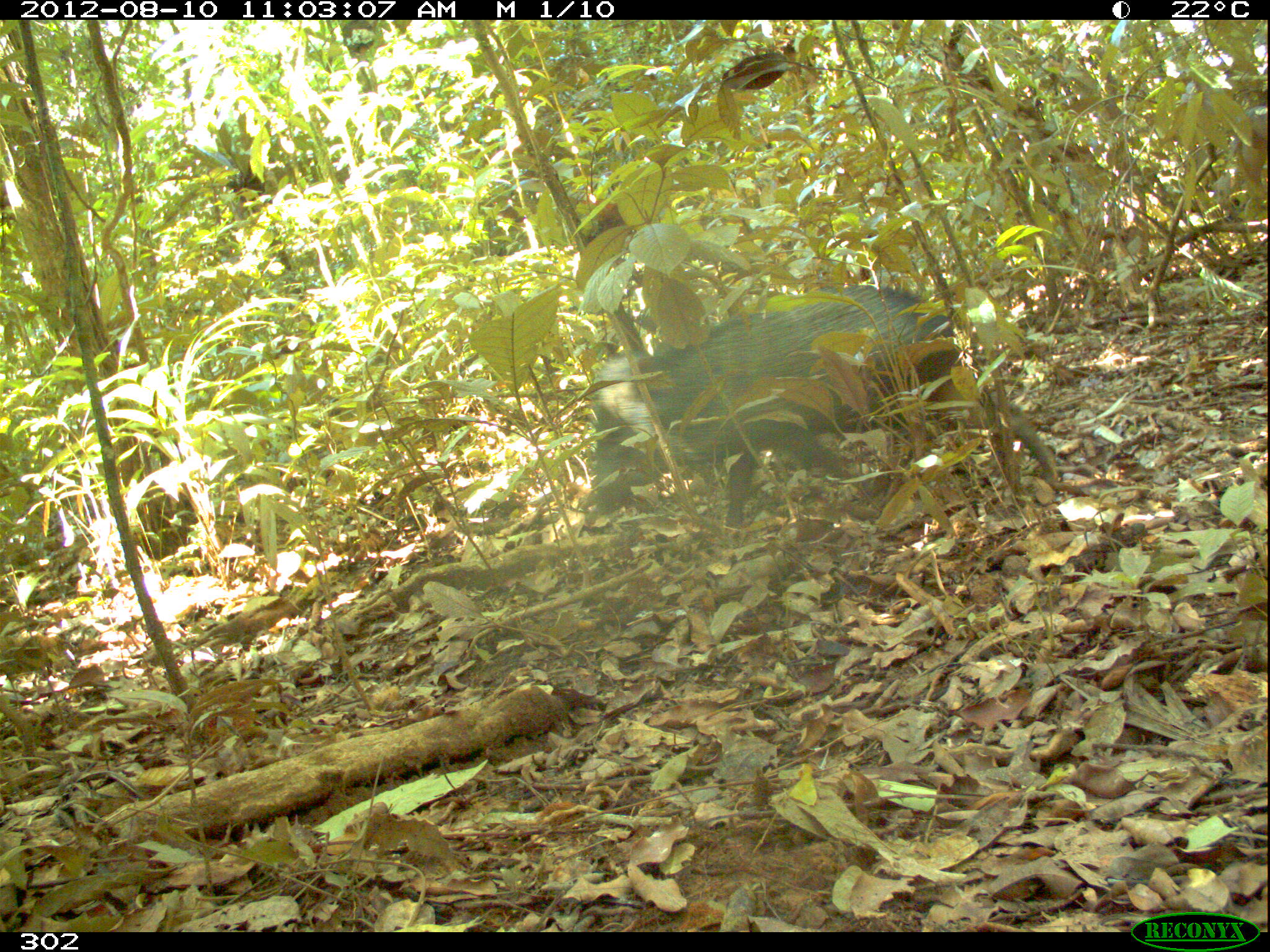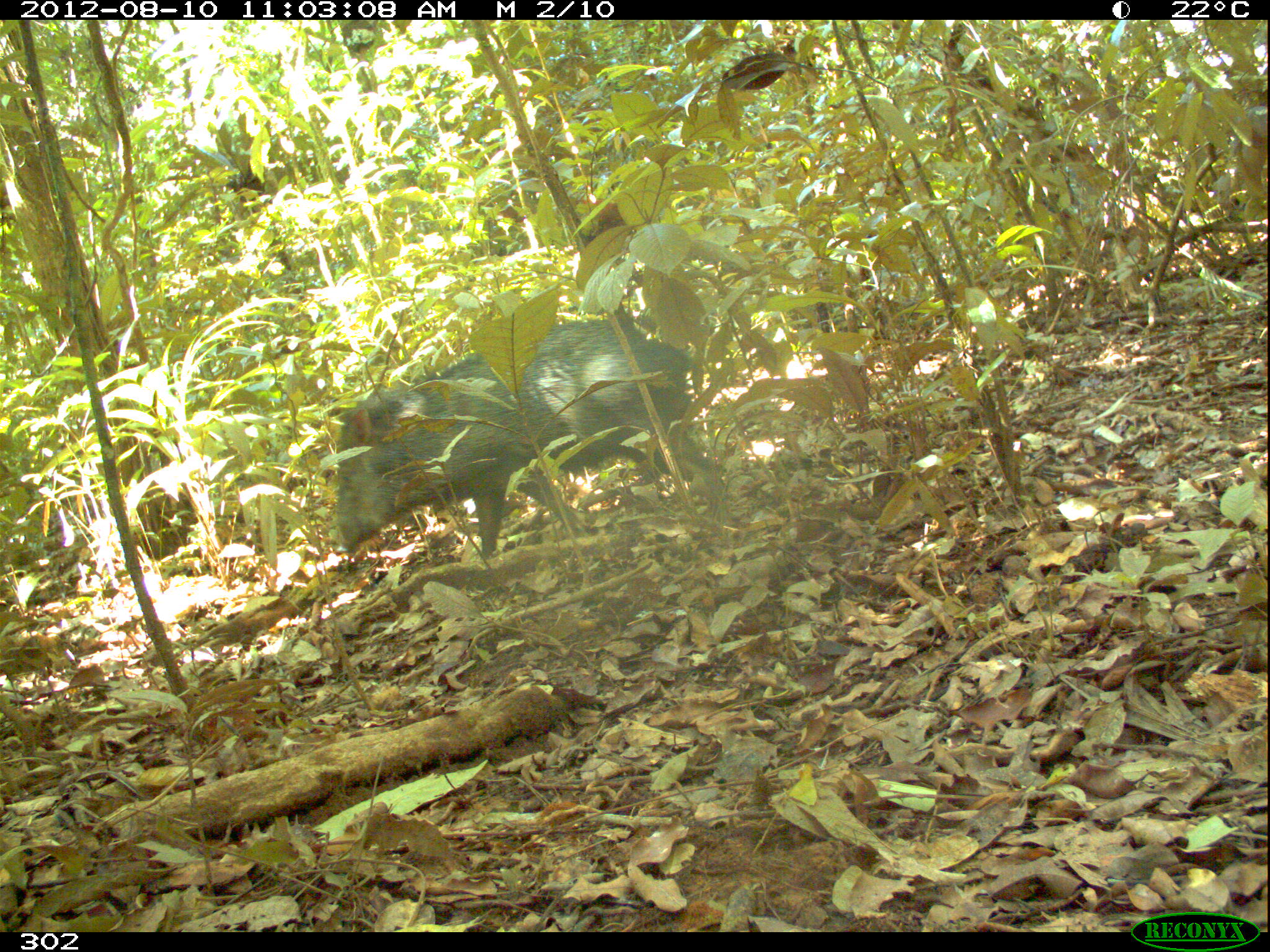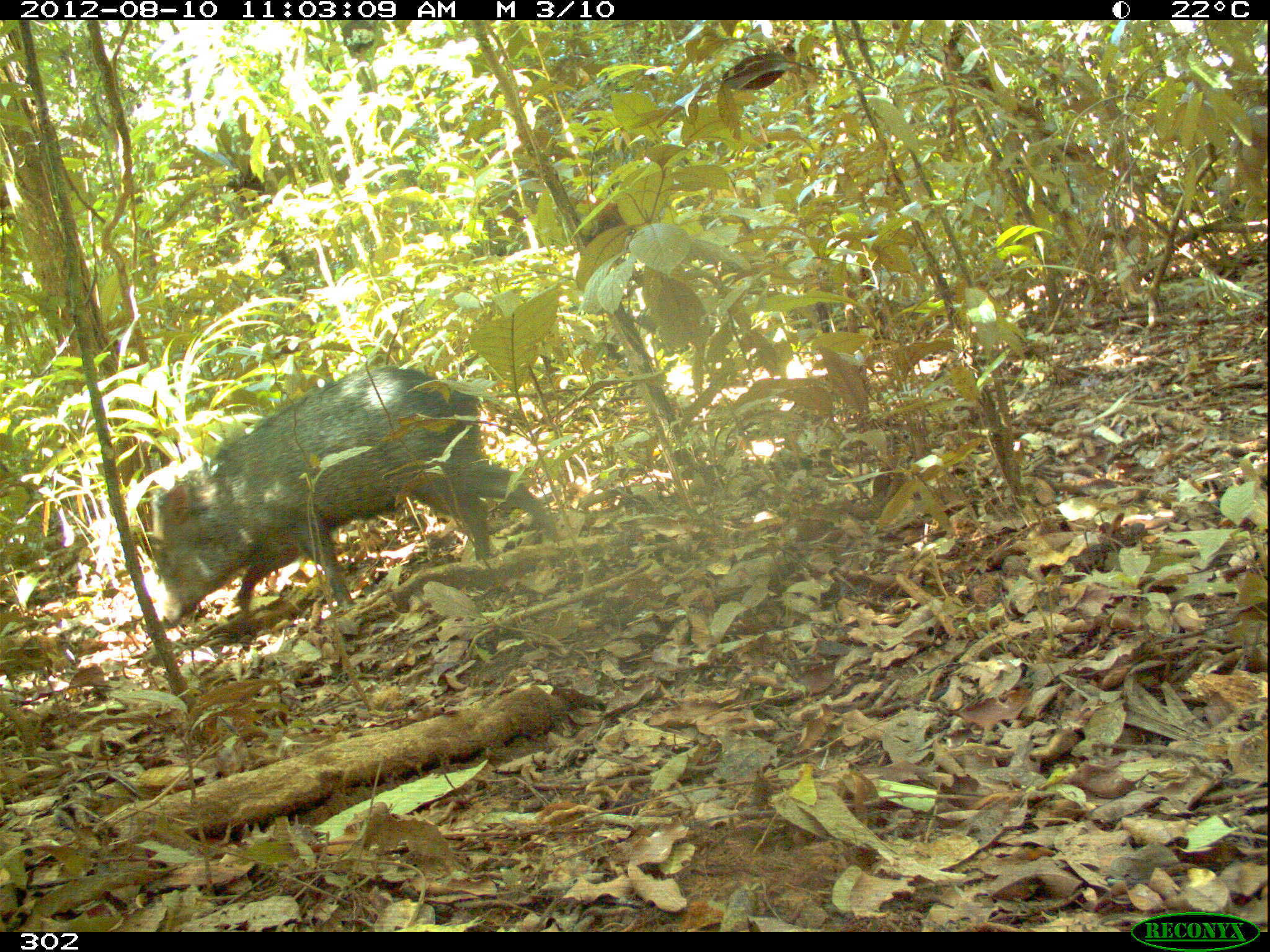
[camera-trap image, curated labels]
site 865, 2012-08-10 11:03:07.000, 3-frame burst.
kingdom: Animalia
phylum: Chordata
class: Mammalia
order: Artiodactyla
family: Tayassuidae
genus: Pecari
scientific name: Pecari tajacu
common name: collared peccary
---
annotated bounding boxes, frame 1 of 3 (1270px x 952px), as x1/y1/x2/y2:
pecari tajacu: 585/283/1059/533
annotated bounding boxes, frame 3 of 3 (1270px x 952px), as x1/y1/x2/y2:
pecari tajacu: 143/363/565/629